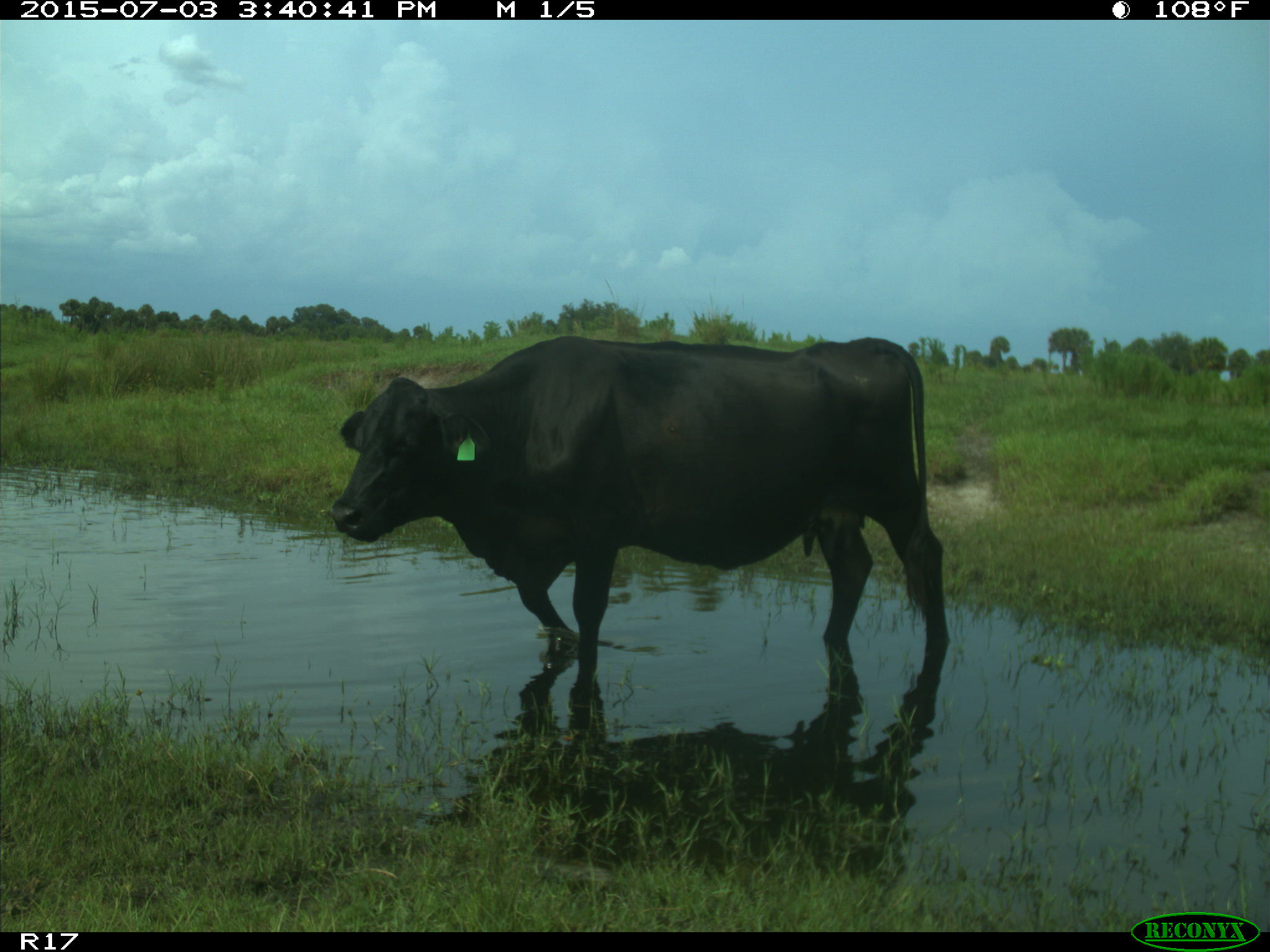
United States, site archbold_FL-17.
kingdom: Animalia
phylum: Chordata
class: Mammalia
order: Artiodactyla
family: Bovidae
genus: Bos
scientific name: Bos taurus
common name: domestic cow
Bos taurus (domestic cow).